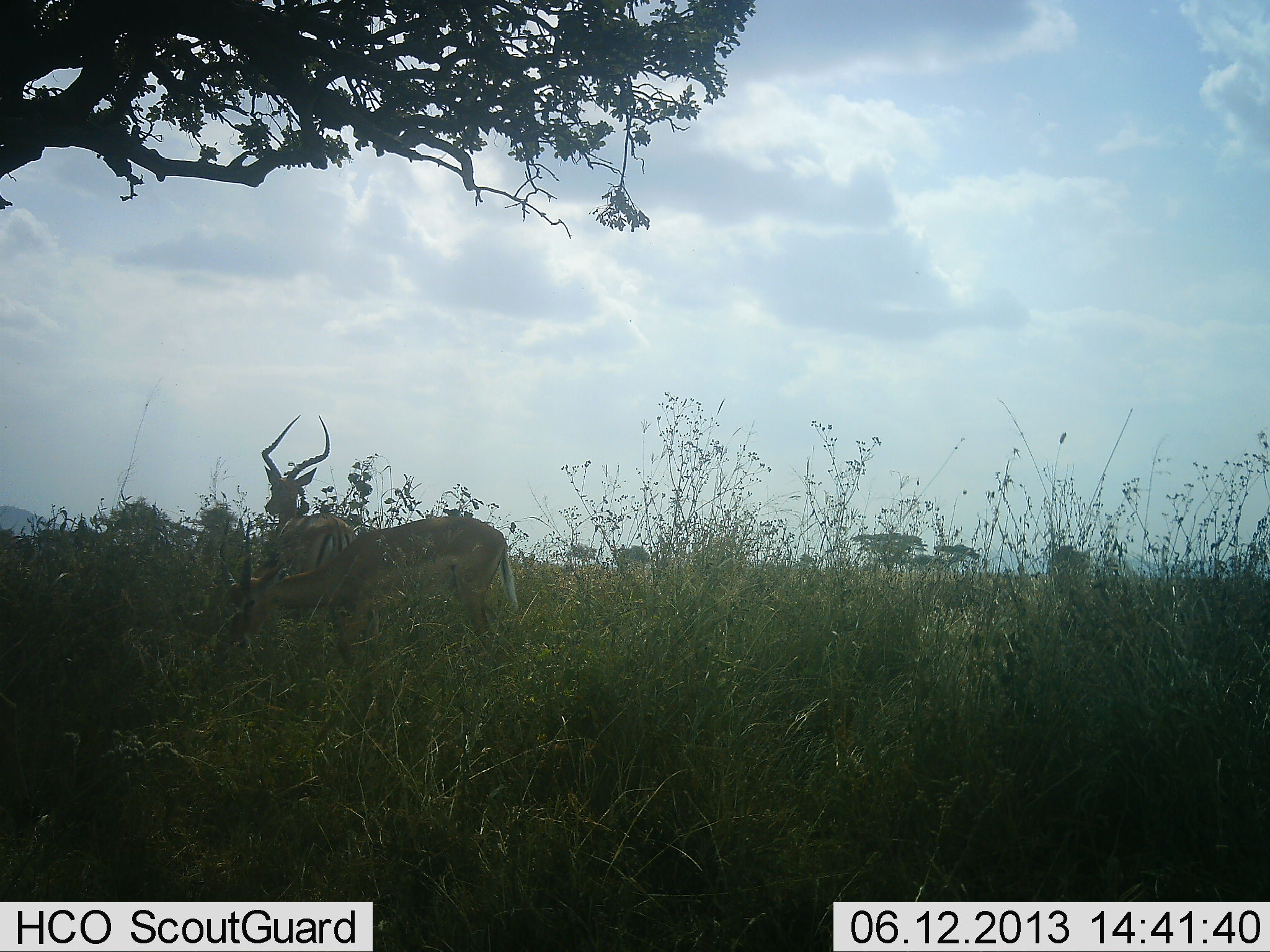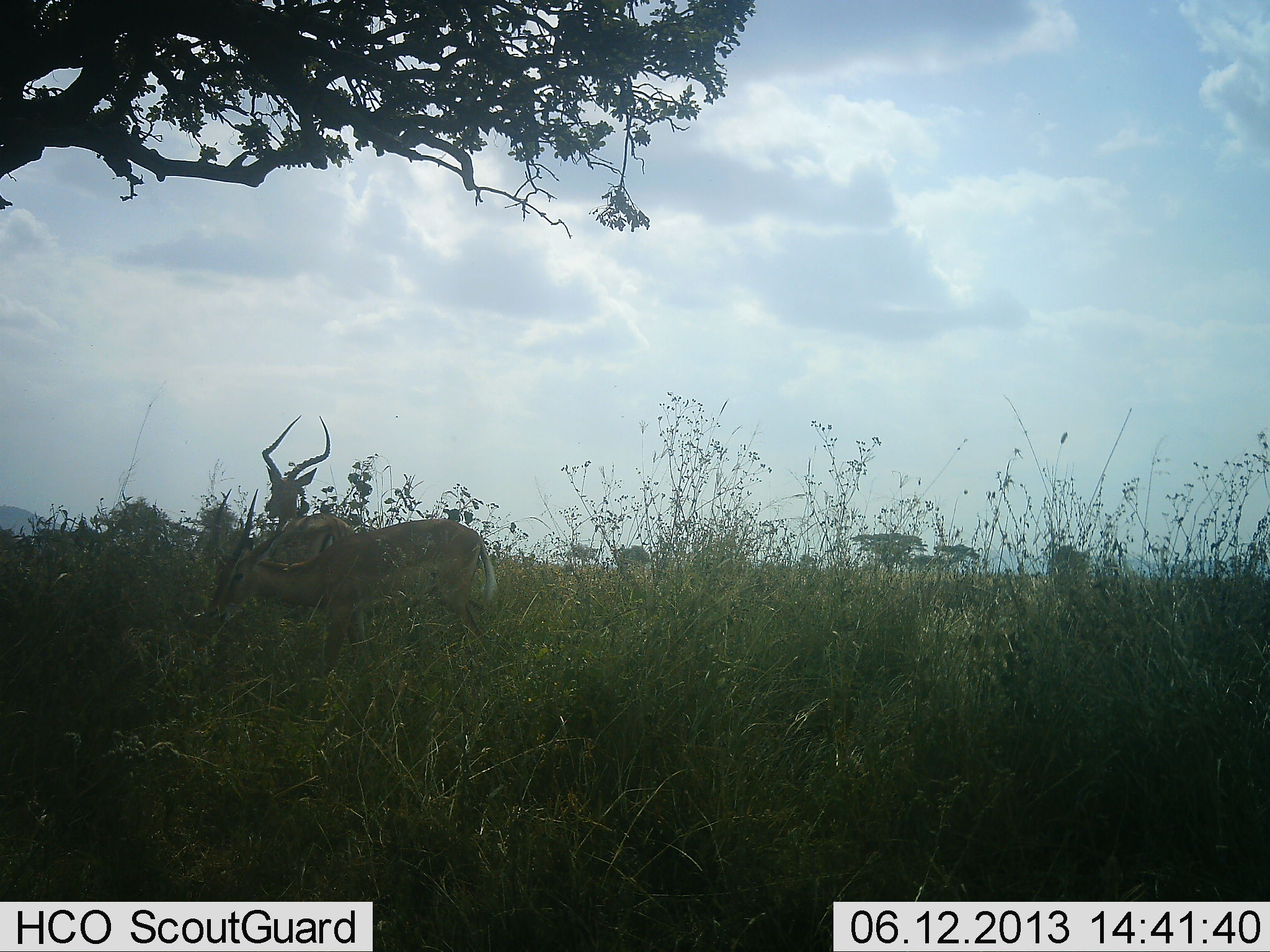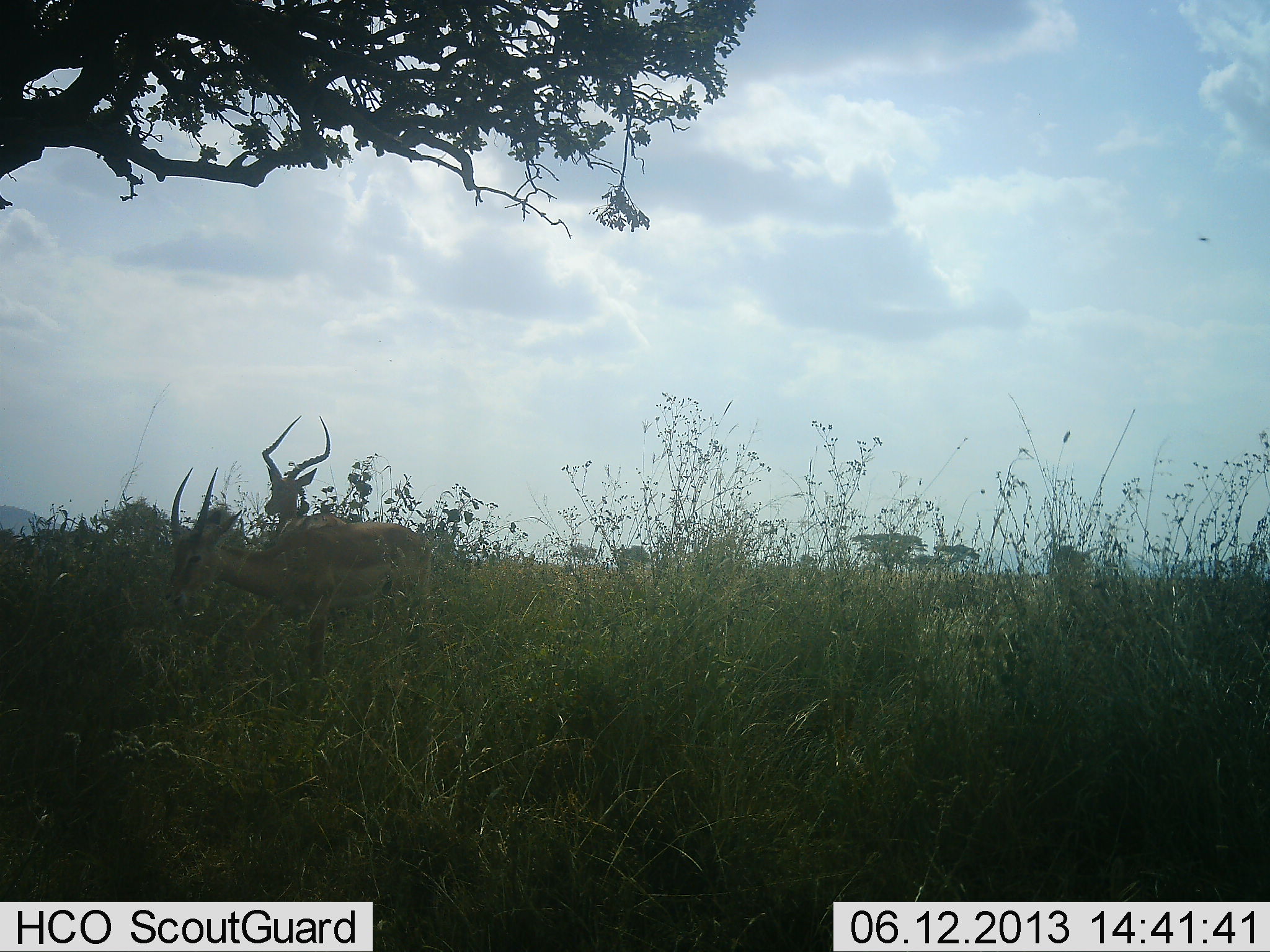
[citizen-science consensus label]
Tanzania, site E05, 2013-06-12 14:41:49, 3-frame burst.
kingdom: Animalia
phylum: Chordata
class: Mammalia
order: Artiodactyla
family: Bovidae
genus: Aepyceros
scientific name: Aepyceros melampus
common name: impala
Impala (Aepyceros melampus), count 2. Behavior (volunteer vote fractions): standing 92%, resting 0%, moving 25%, interacting 0%. Young present (vote fraction): 0%. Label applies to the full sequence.